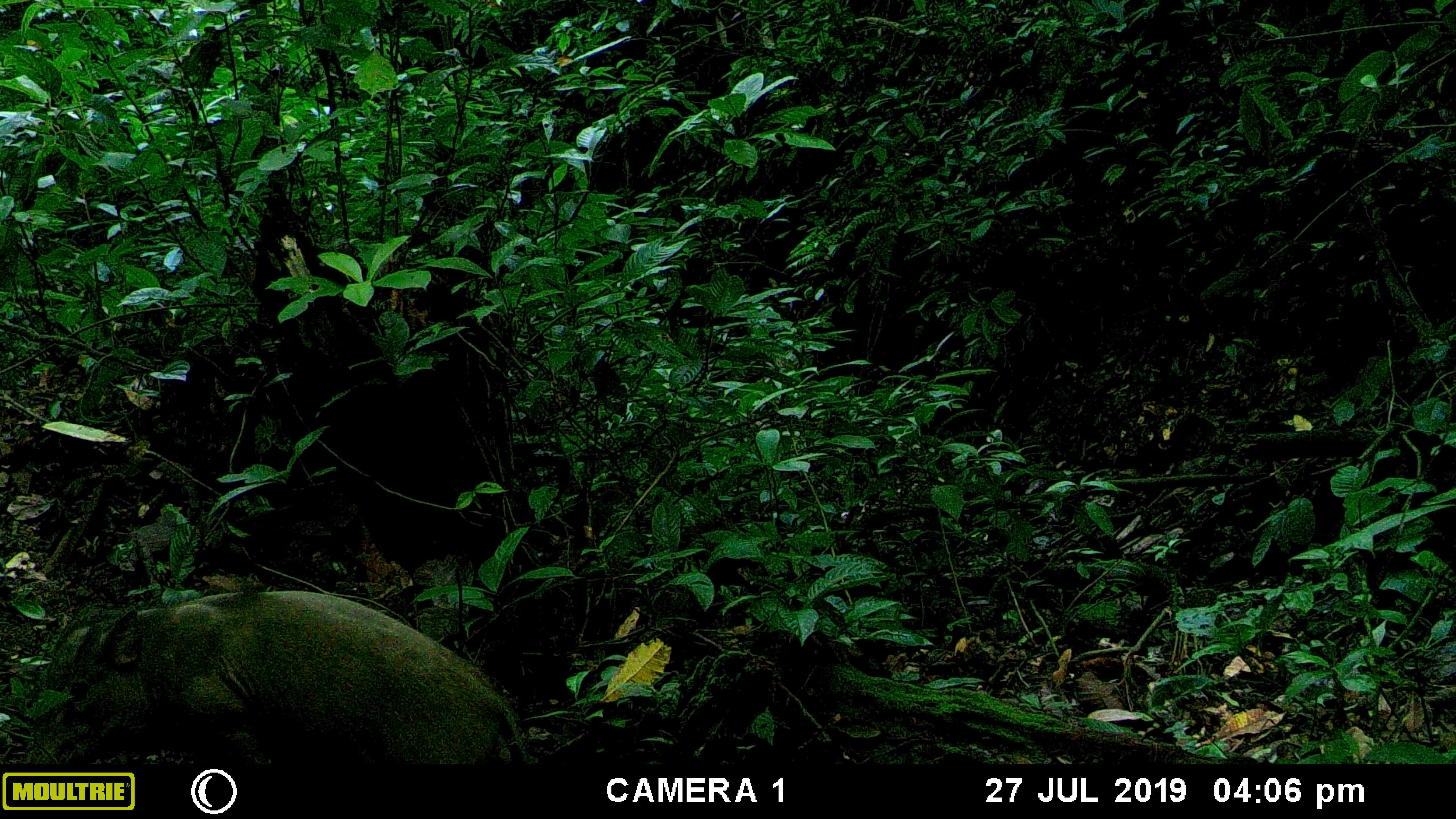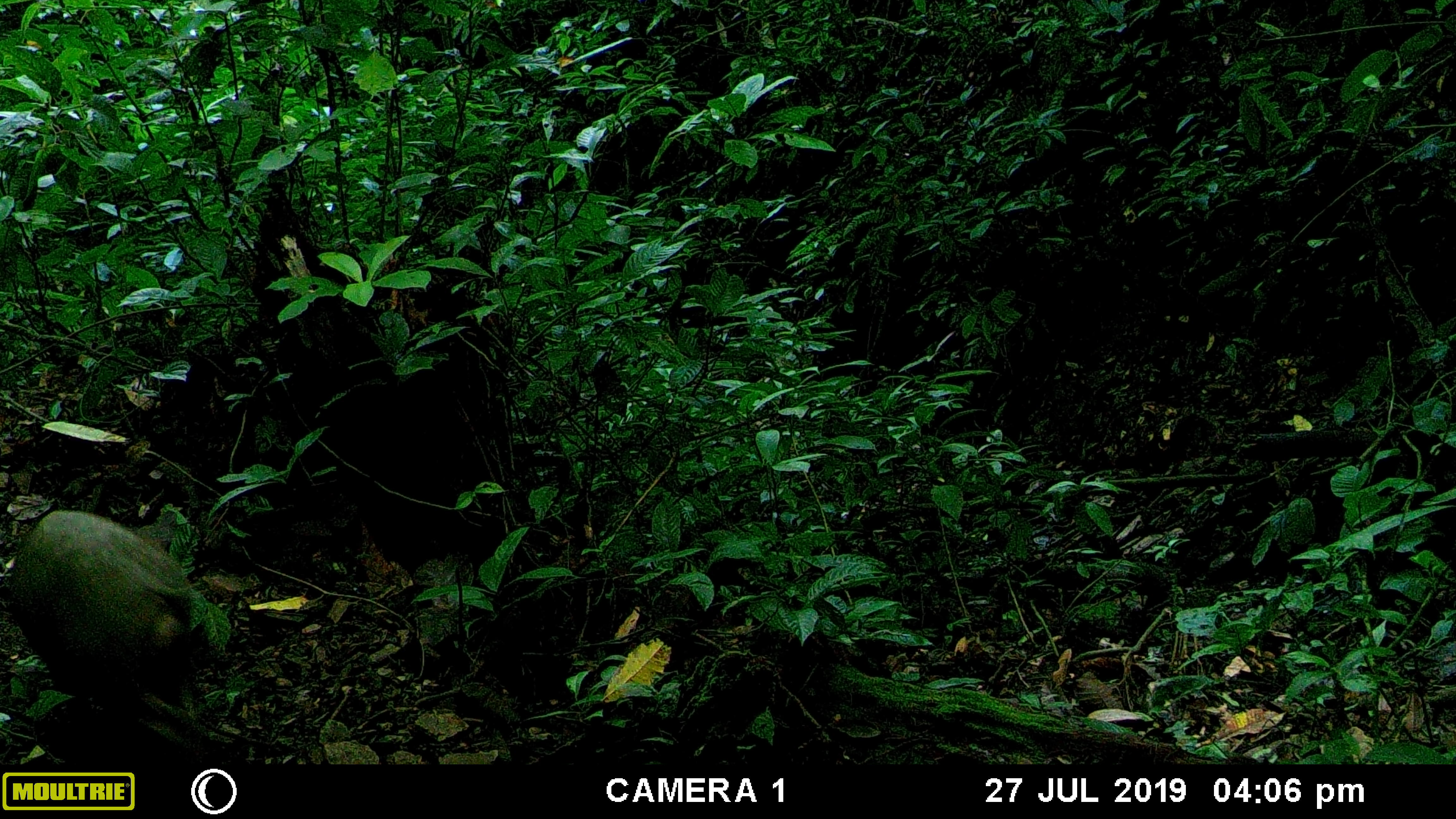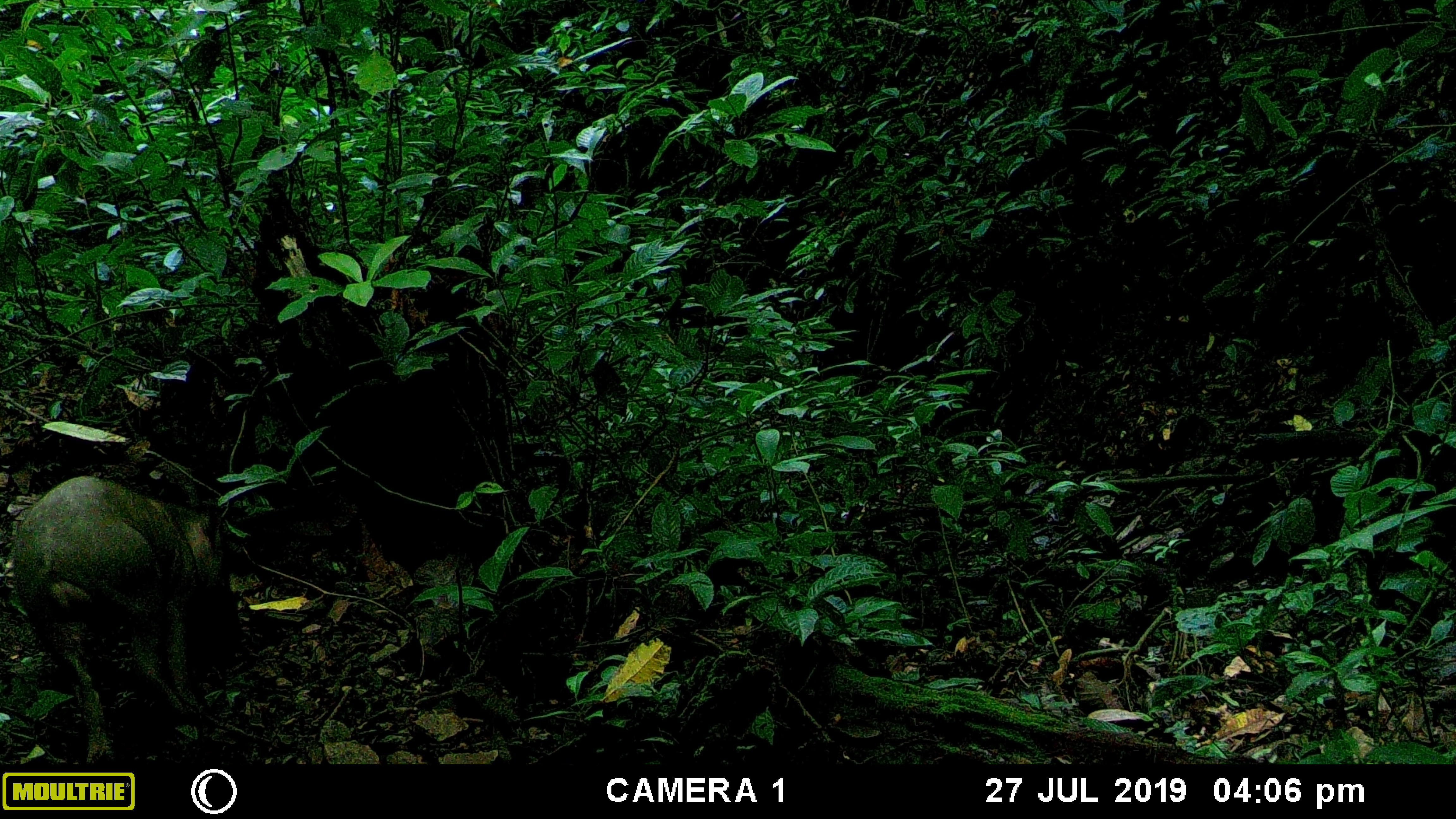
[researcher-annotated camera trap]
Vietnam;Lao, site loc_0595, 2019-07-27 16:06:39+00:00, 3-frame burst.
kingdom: Animalia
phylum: Chordata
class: Mammalia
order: Artiodactyla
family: Suidae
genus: Sus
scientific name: Sus scrofa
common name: eurasian wild pig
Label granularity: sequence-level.